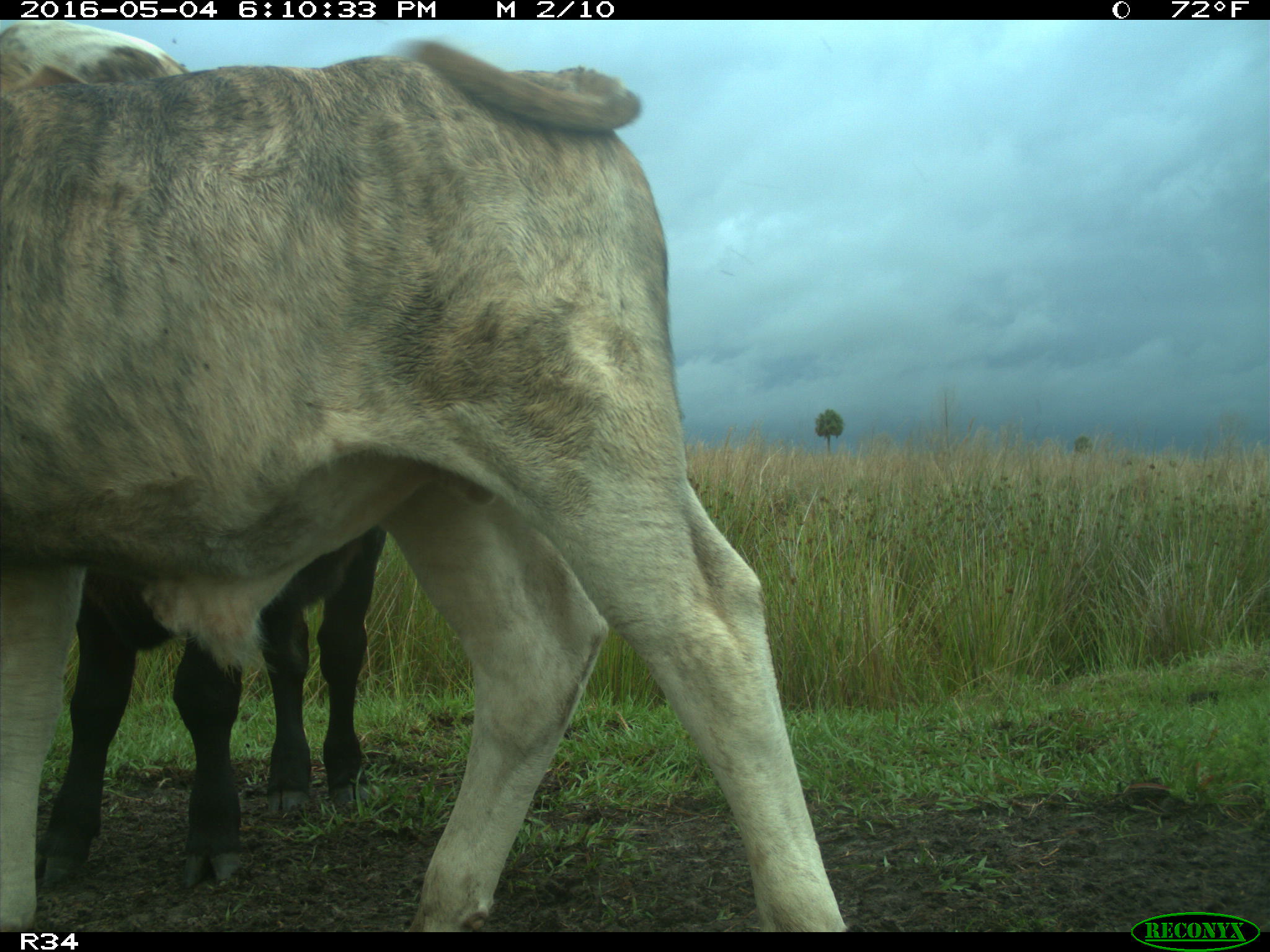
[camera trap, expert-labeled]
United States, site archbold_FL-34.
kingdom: Animalia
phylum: Chordata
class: Mammalia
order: Artiodactyla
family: Bovidae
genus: Bos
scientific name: Bos taurus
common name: domestic cow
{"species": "Bos taurus (domestic cow)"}